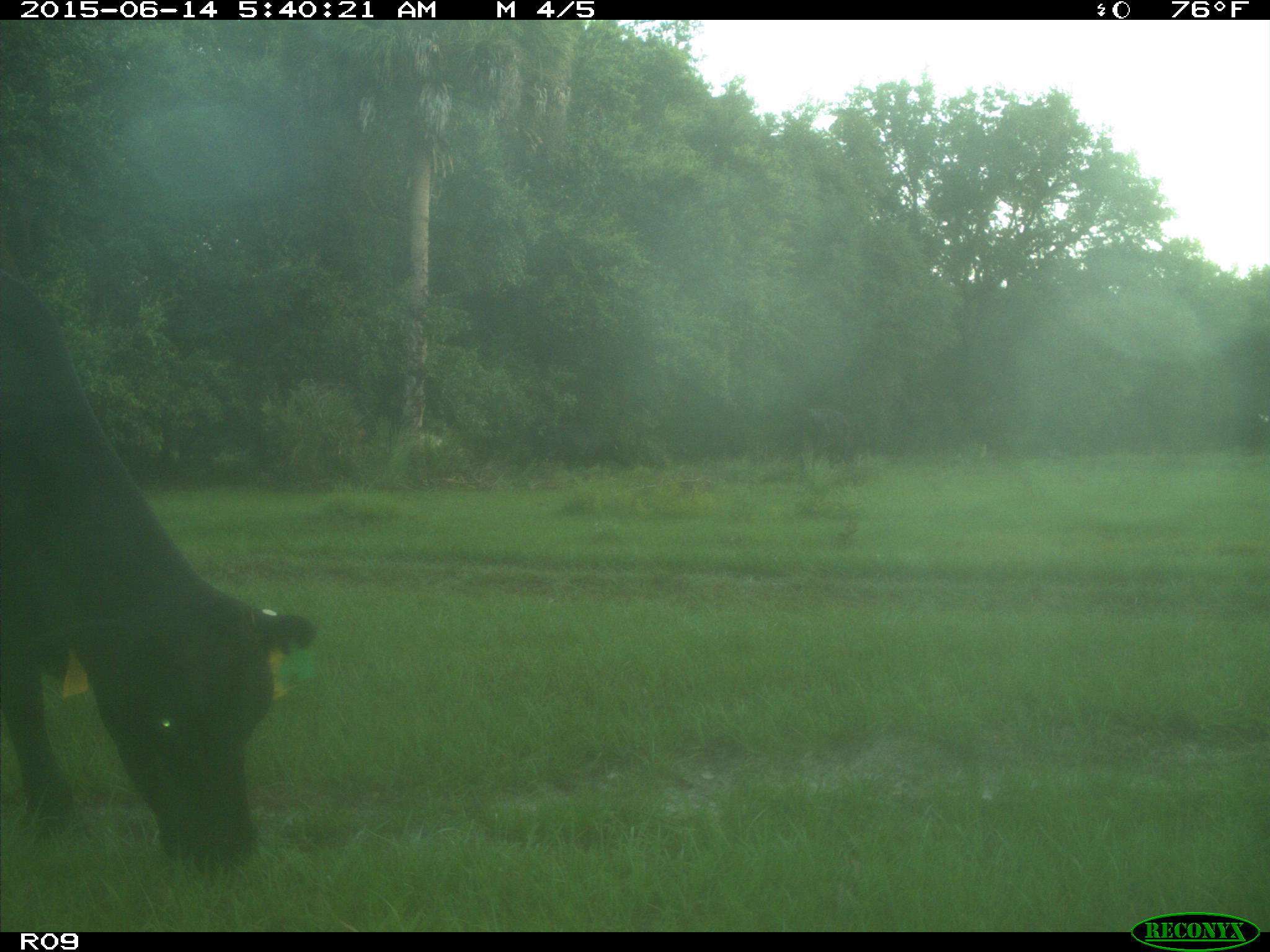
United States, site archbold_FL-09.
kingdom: Animalia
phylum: Chordata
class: Mammalia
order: Artiodactyla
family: Bovidae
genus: Bos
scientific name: Bos taurus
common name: domestic cow